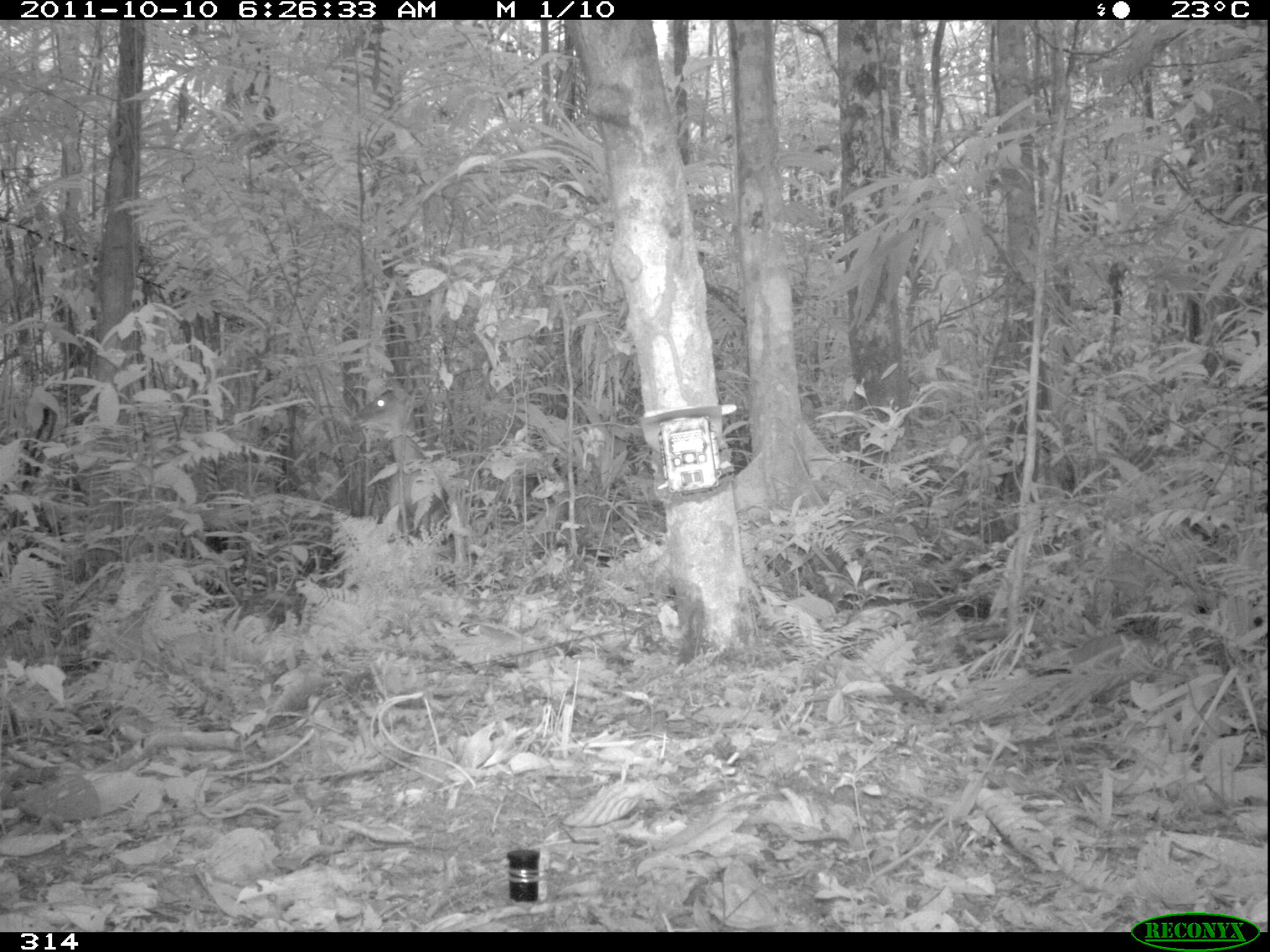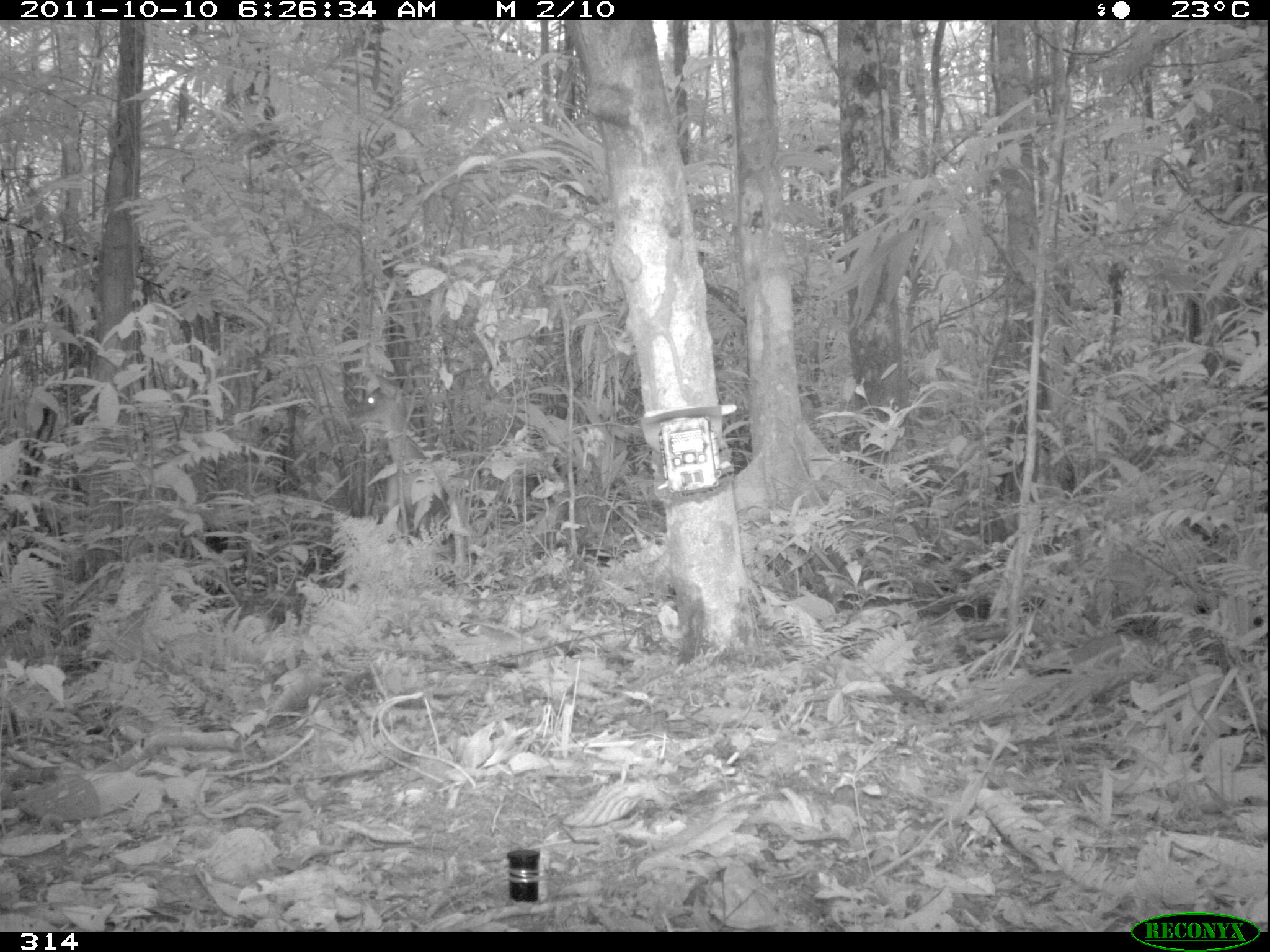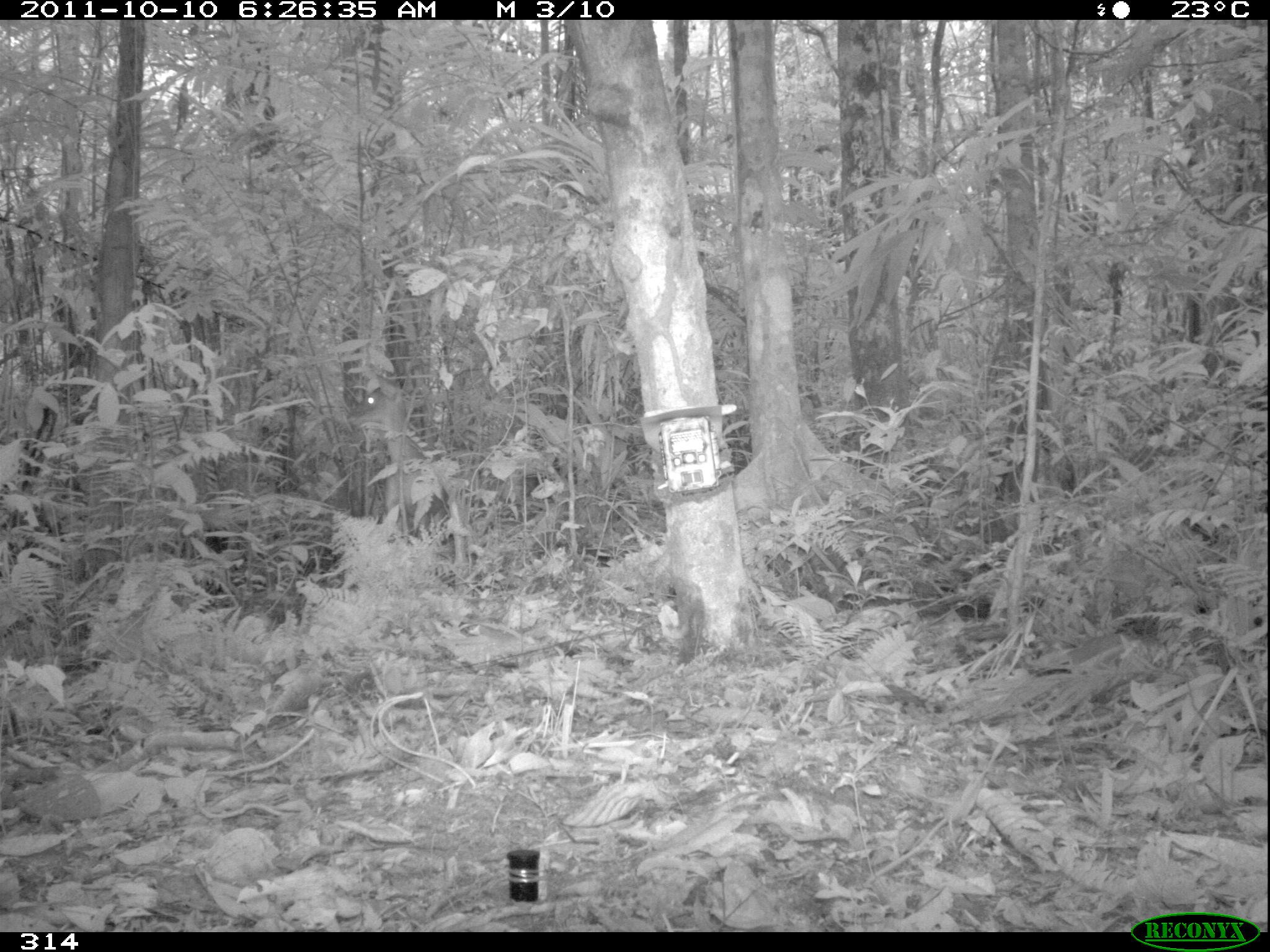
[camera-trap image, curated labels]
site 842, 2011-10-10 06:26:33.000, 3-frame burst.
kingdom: Animalia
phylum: Chordata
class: Mammalia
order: Artiodactyla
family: Cervidae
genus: Mazama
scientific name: Mazama americana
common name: red brocket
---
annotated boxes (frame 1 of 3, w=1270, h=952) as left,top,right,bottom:
mazama americana: 350,388,446,539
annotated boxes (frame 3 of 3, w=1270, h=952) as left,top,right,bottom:
mazama americana: 348,373,448,534